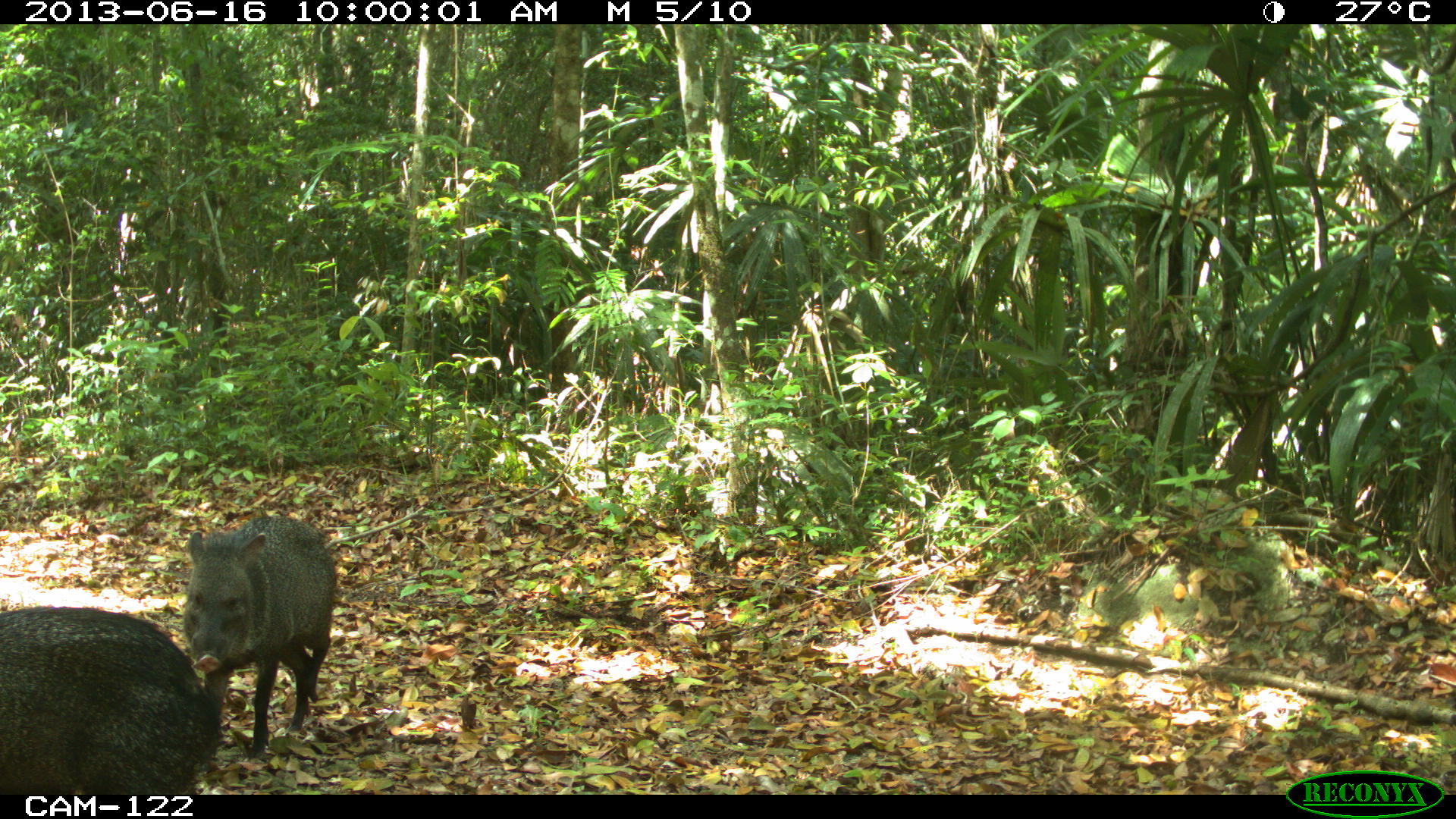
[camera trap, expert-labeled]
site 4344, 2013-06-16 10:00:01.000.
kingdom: Animalia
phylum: Chordata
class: Mammalia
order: Artiodactyla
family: Tayassuidae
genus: Pecari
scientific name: Pecari tajacu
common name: collared peccary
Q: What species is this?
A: Pecari tajacu (collared peccary).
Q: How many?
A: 4.